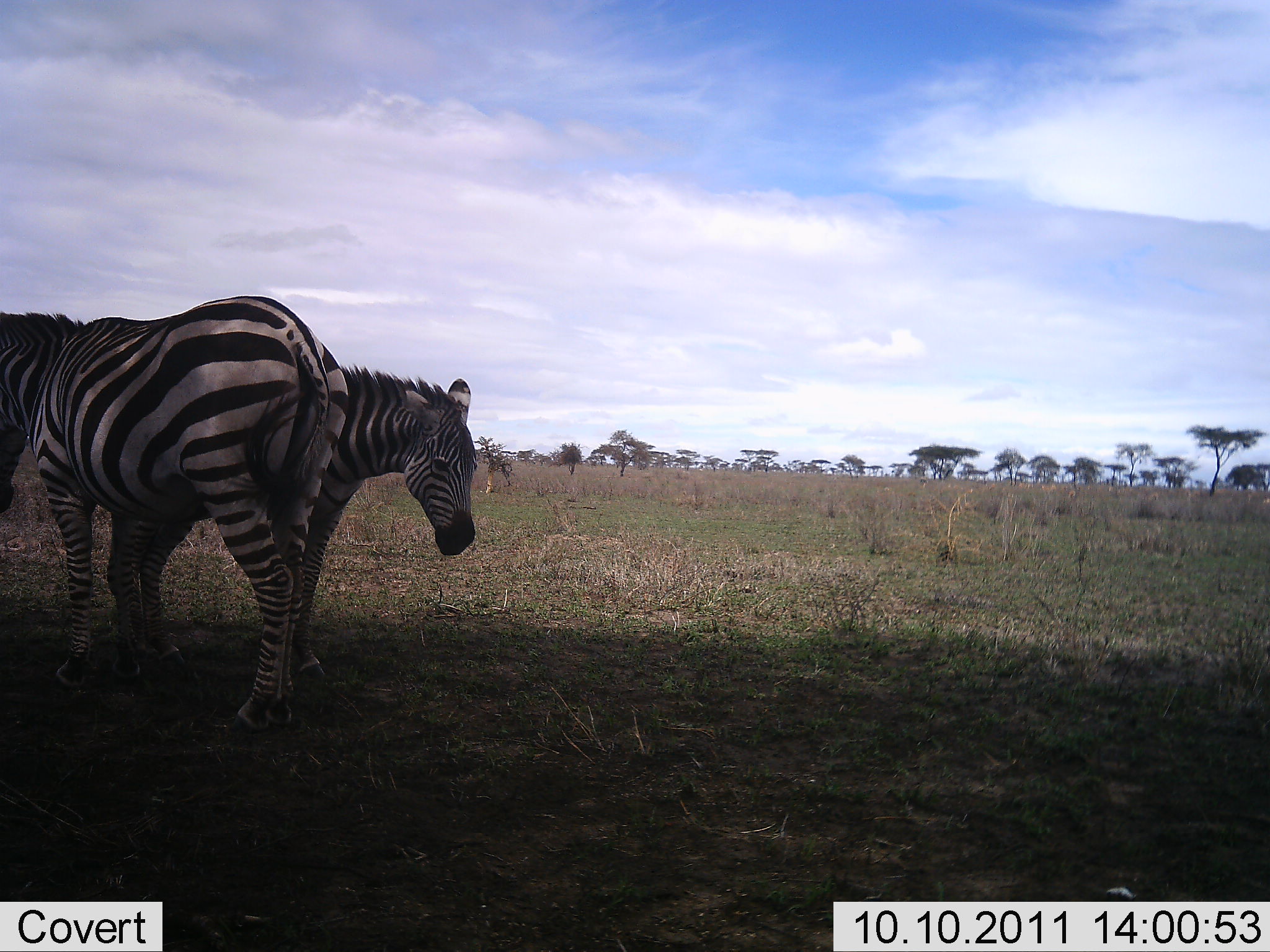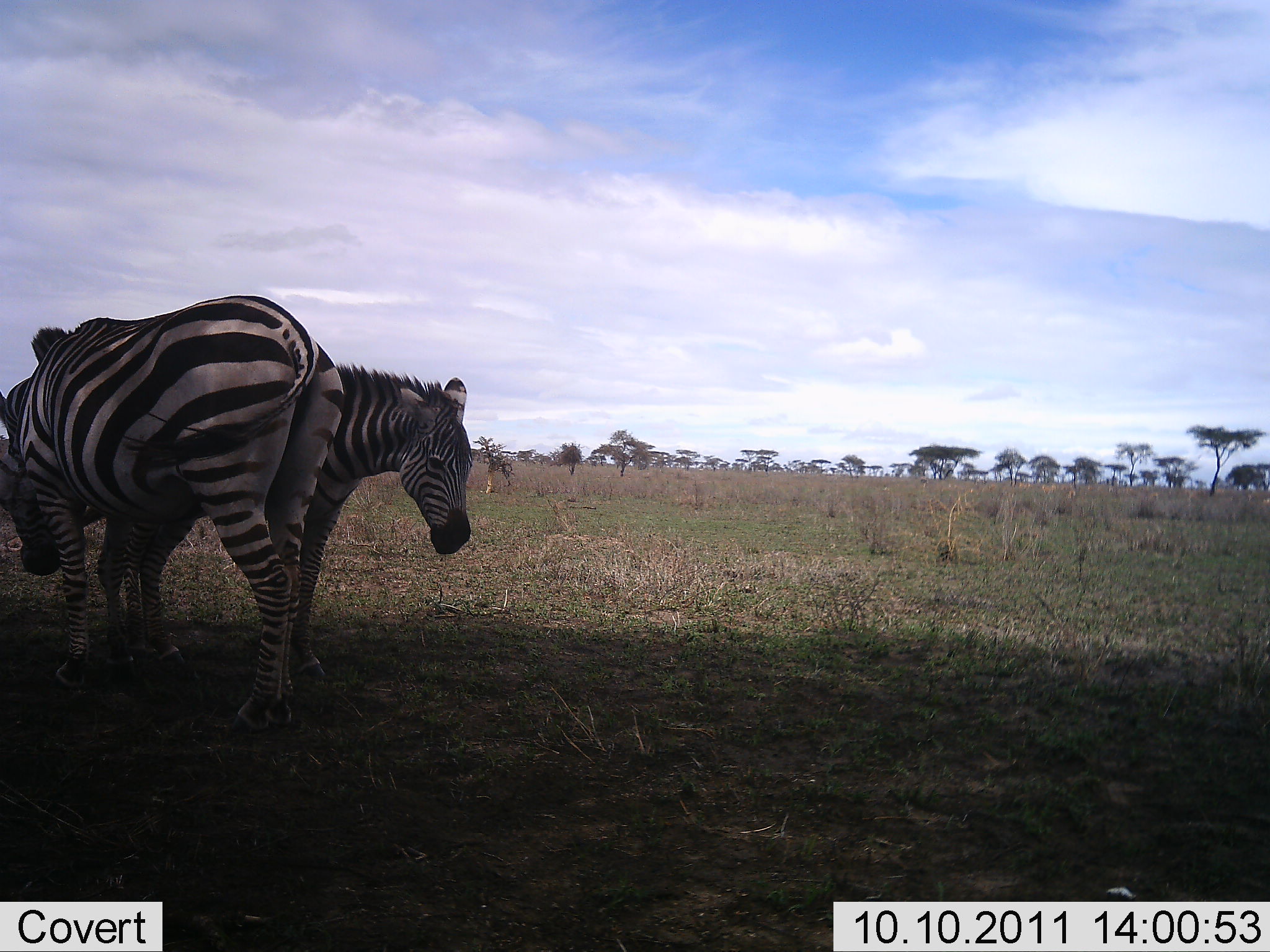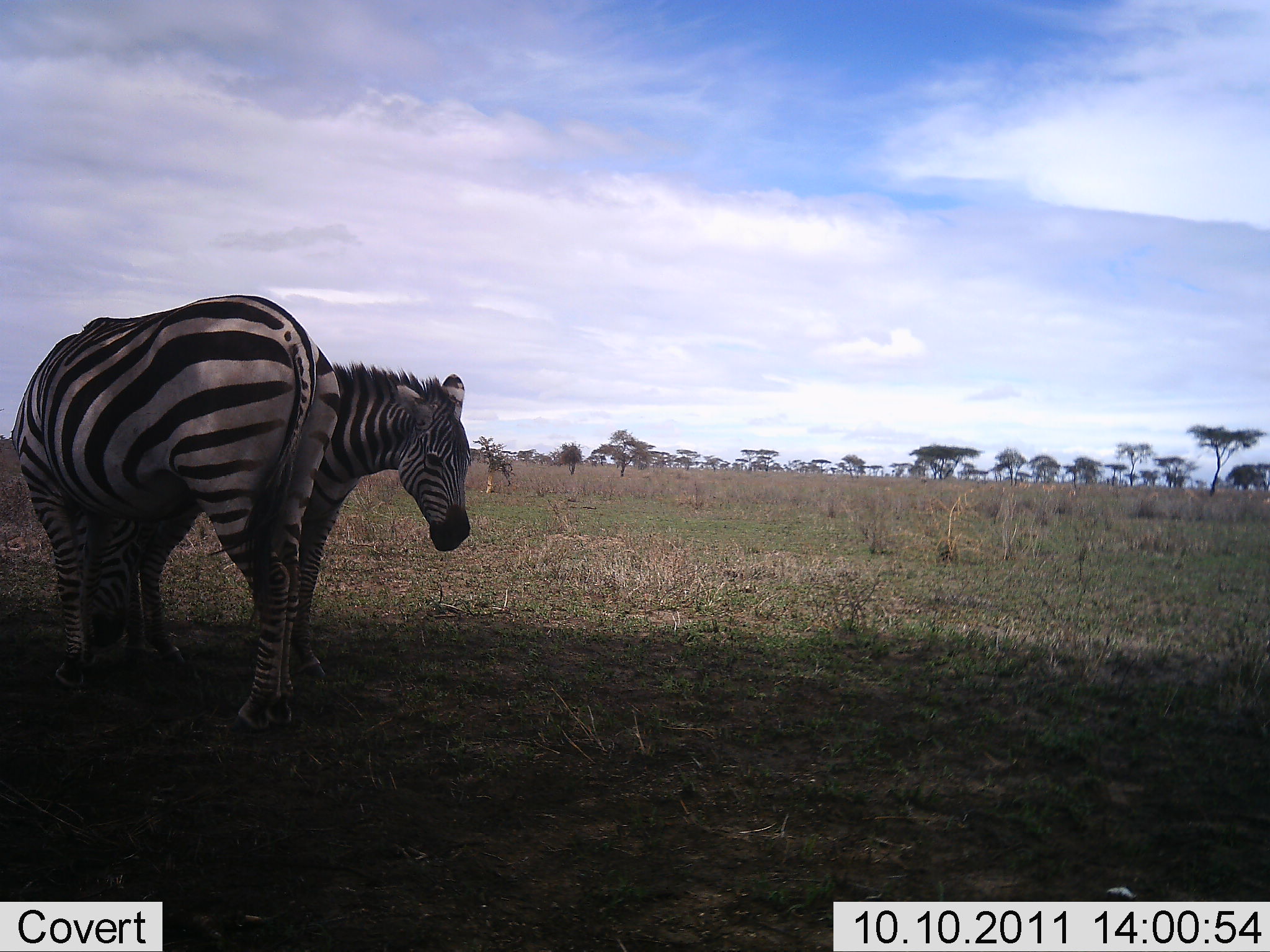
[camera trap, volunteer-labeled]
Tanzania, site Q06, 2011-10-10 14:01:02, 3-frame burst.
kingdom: Animalia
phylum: Chordata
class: Mammalia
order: Perissodactyla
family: Equidae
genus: Equus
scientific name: Equus quagga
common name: plains zebra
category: zebra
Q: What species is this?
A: Zebra (plains zebra) (Equus quagga).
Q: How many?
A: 2.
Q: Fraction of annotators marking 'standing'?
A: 55%.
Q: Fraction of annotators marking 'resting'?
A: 0%.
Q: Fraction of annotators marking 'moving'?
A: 9%.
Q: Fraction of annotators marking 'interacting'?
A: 36%.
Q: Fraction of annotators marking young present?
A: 9%.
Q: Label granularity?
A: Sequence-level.